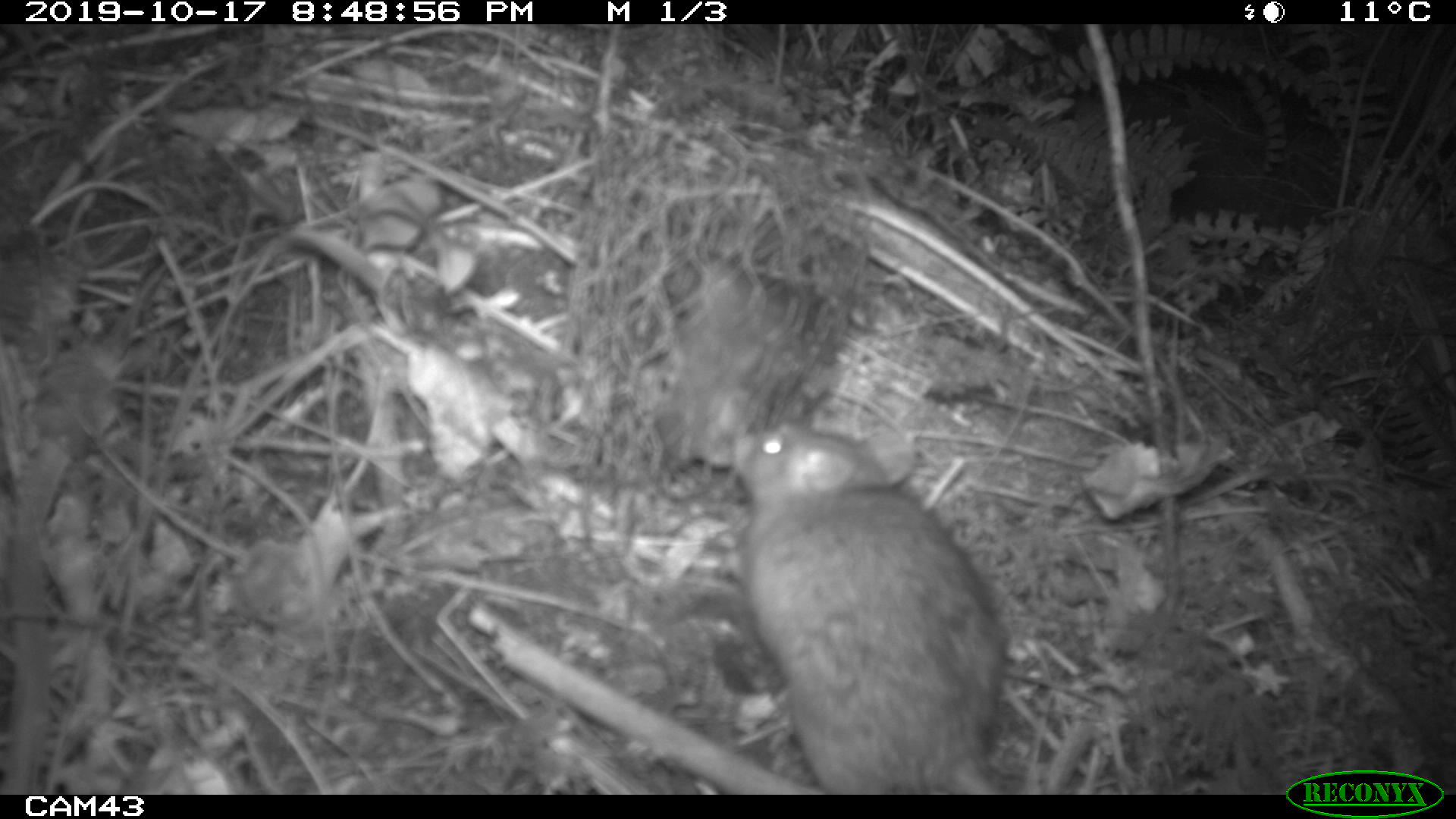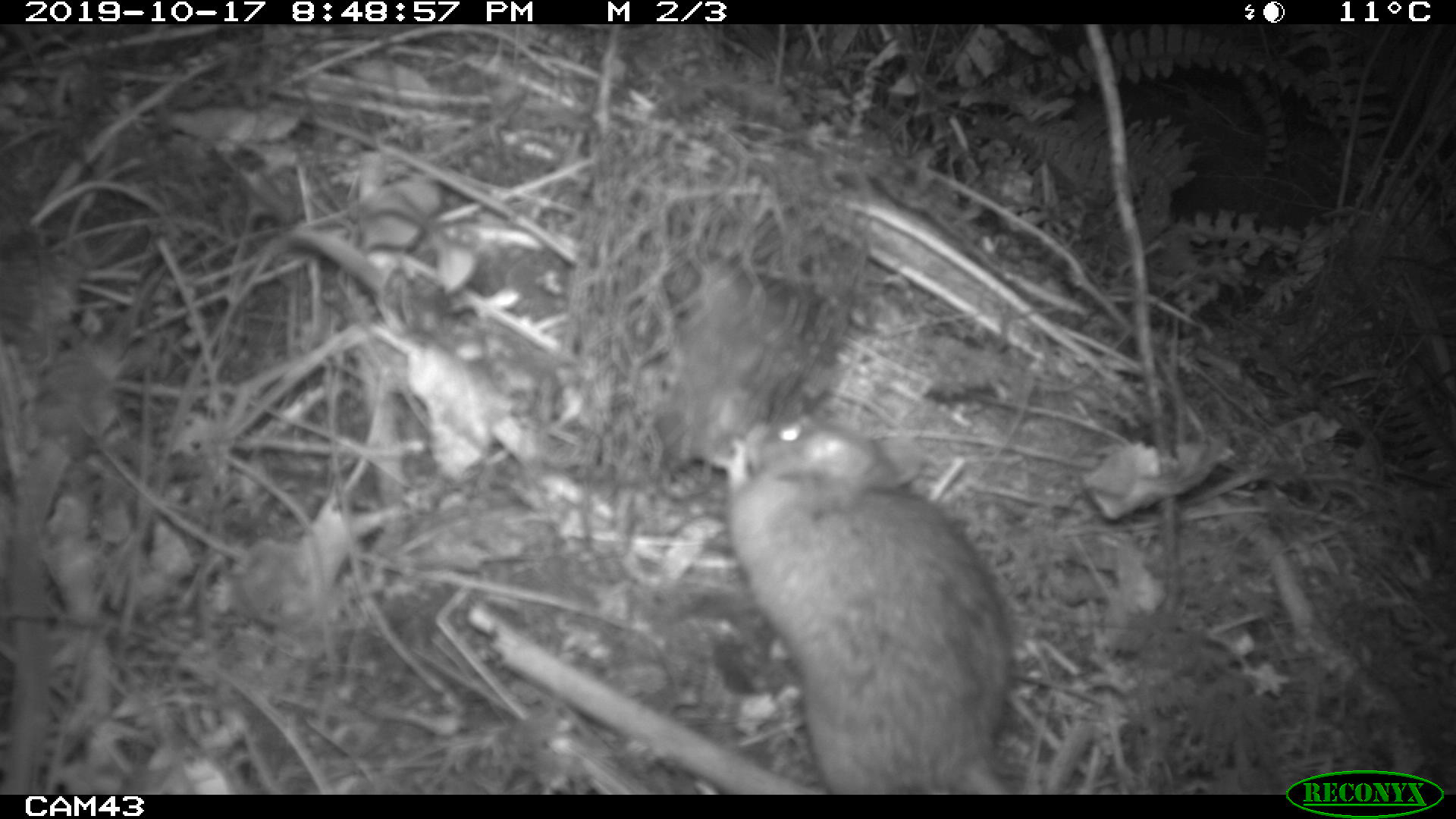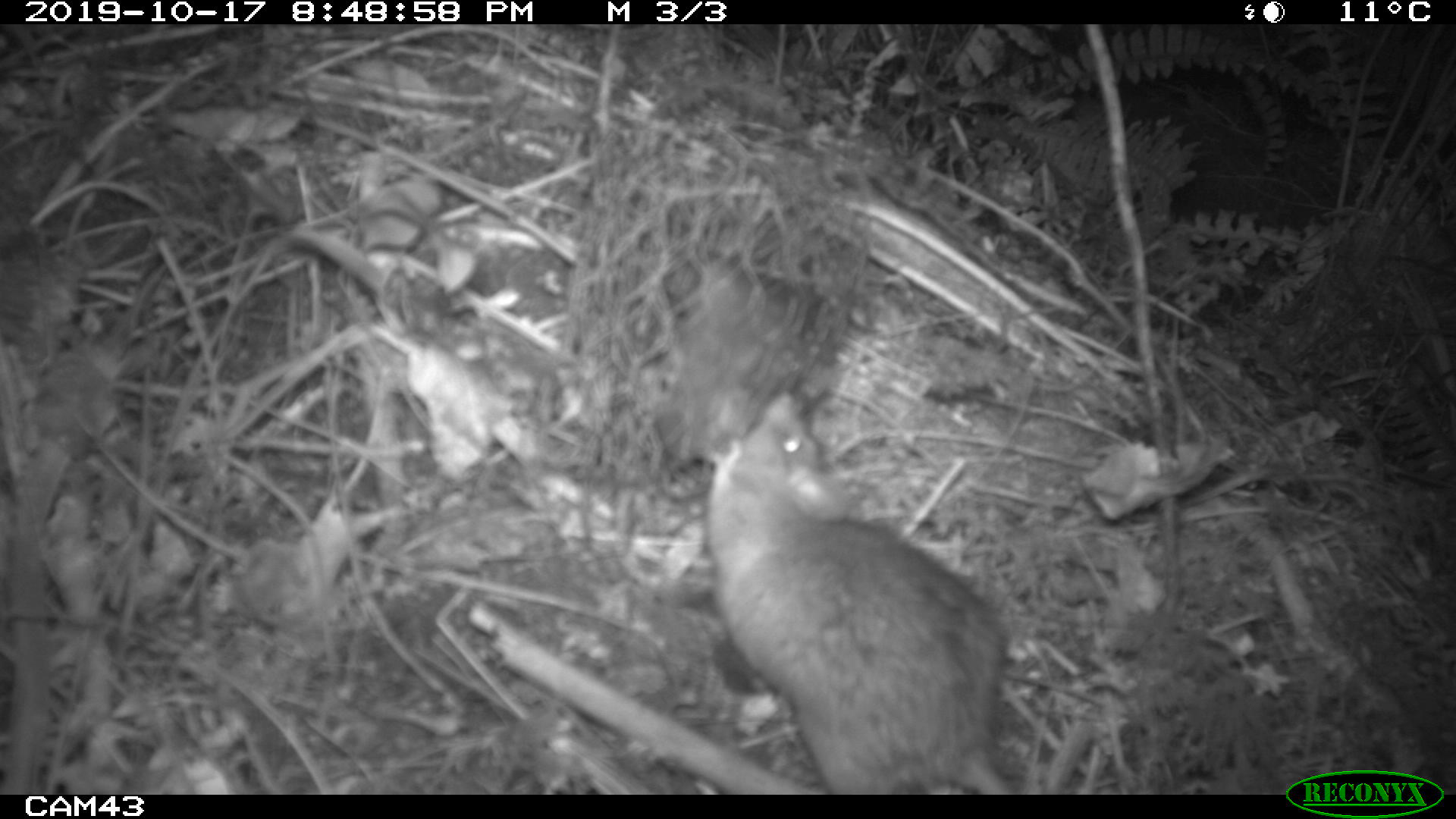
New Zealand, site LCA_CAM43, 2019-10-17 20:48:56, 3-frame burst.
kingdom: Animalia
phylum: Chordata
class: Mammalia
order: Rodentia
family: Muridae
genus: Rattus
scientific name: Rattus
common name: rat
Rat (Rattus).